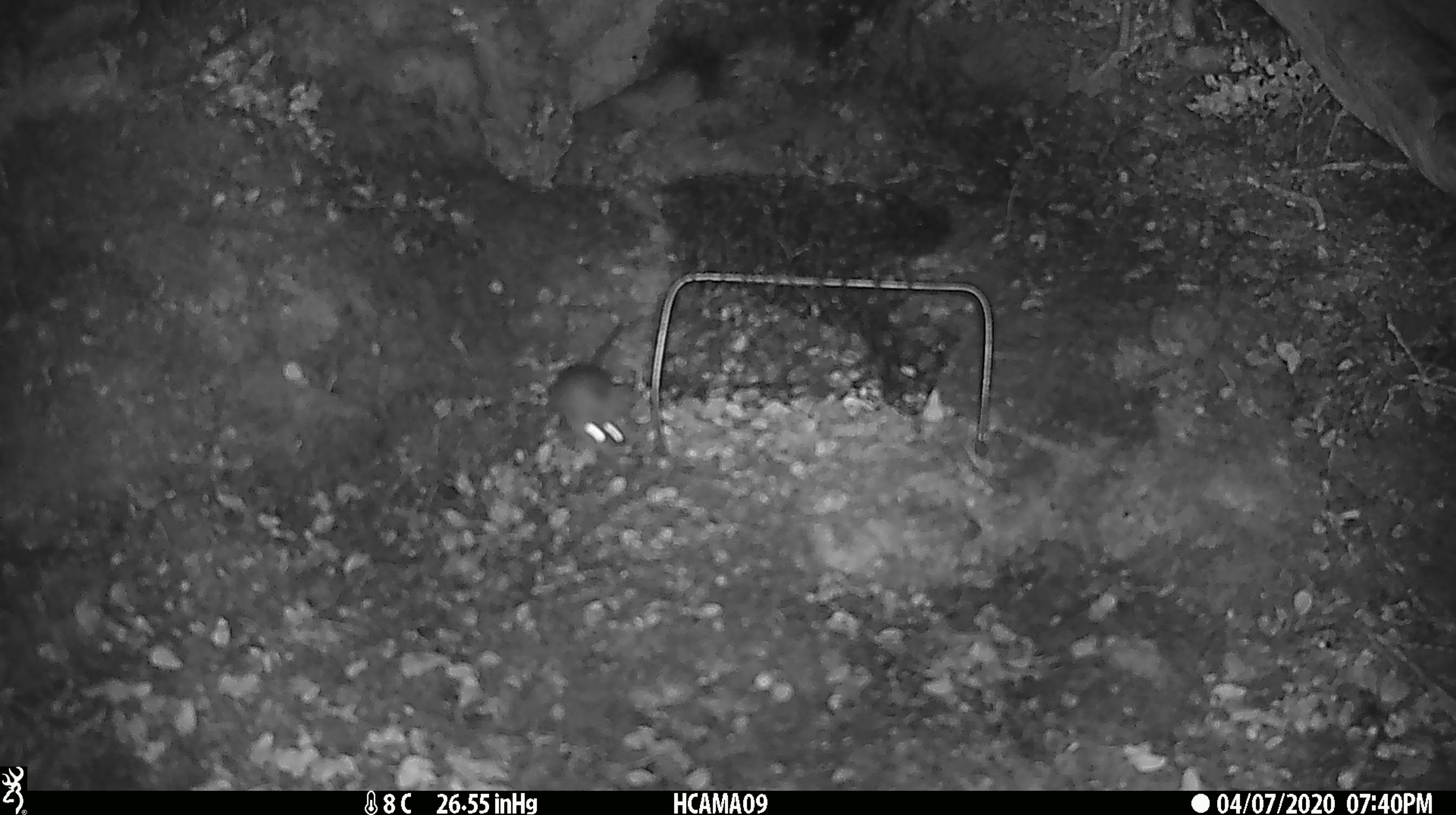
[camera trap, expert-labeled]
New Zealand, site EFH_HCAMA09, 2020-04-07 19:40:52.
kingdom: Animalia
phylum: Chordata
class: Mammalia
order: Rodentia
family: Muridae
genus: Mus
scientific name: Mus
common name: mouse